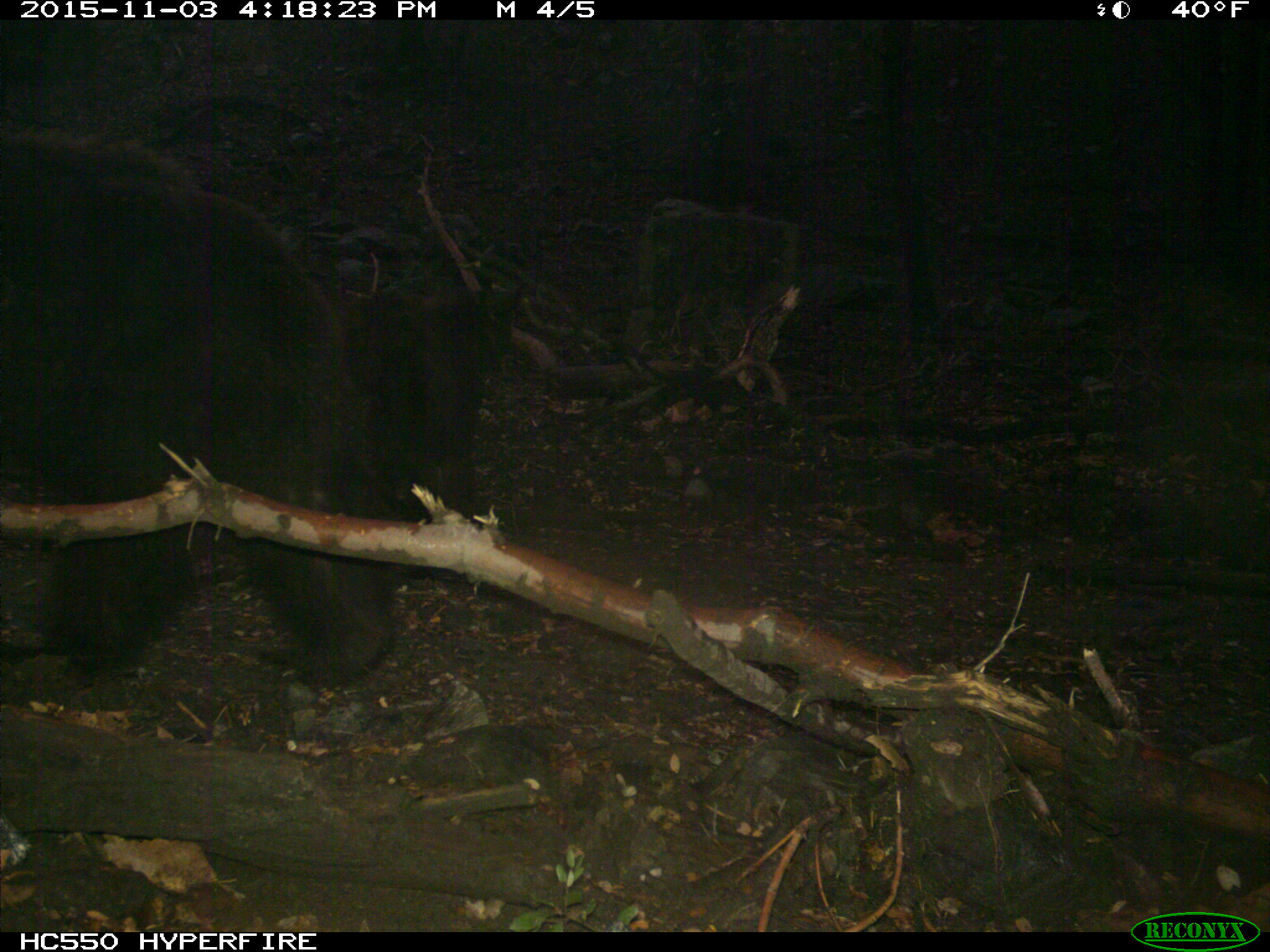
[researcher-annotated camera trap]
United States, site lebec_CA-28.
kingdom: Animalia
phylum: Chordata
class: Mammalia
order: Carnivora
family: Ursidae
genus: Ursus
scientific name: Ursus americanus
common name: american black bear